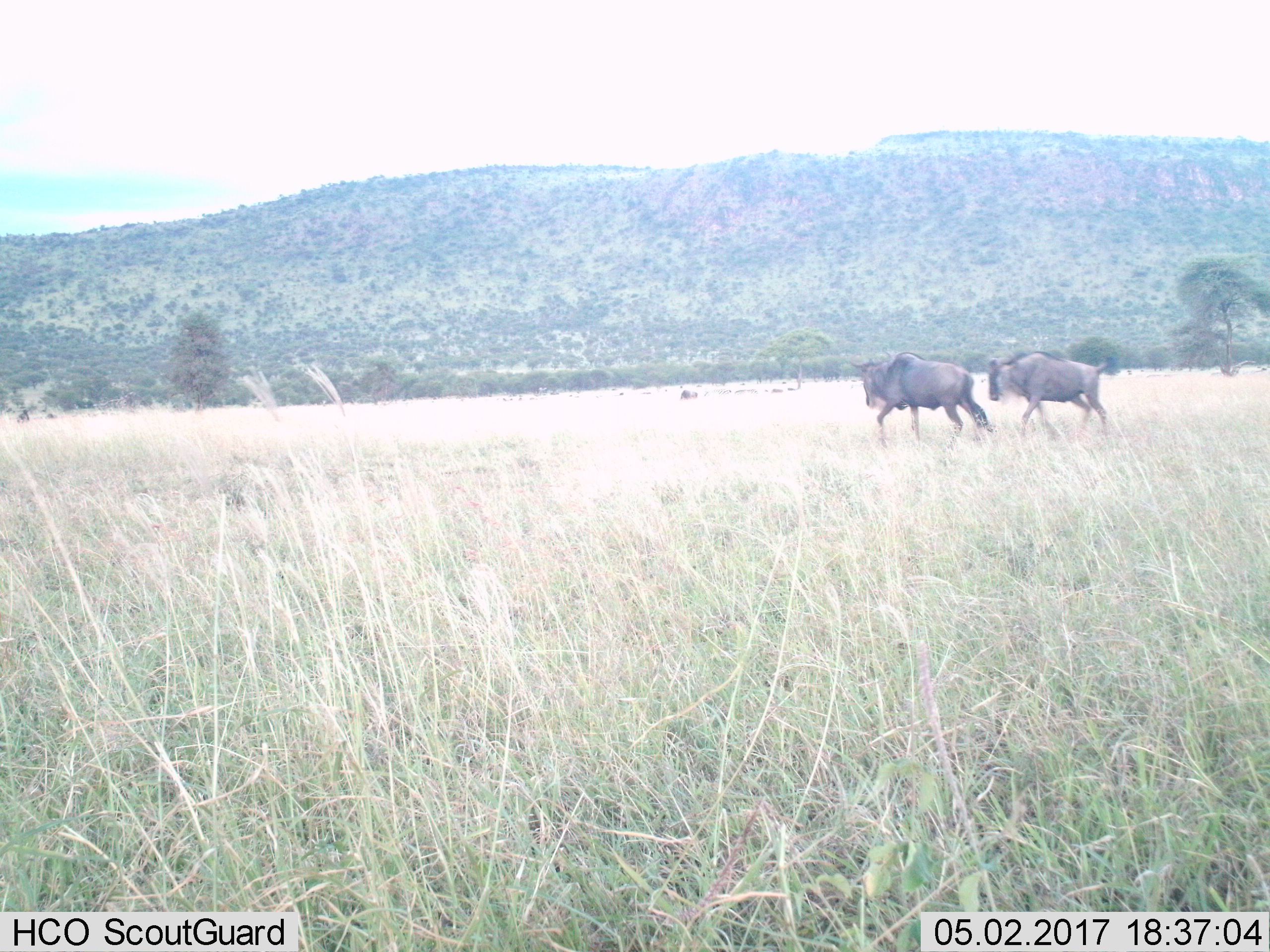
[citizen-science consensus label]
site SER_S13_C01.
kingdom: Animalia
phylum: Chordata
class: Mammalia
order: Artiodactyla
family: Bovidae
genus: Connochaetes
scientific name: Connochaetes taurinus taurinus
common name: blue wildebeest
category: wildebeestblue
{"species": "wildebeestblue (blue wildebeest) (Connochaetes taurinus taurinus)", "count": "2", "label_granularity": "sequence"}